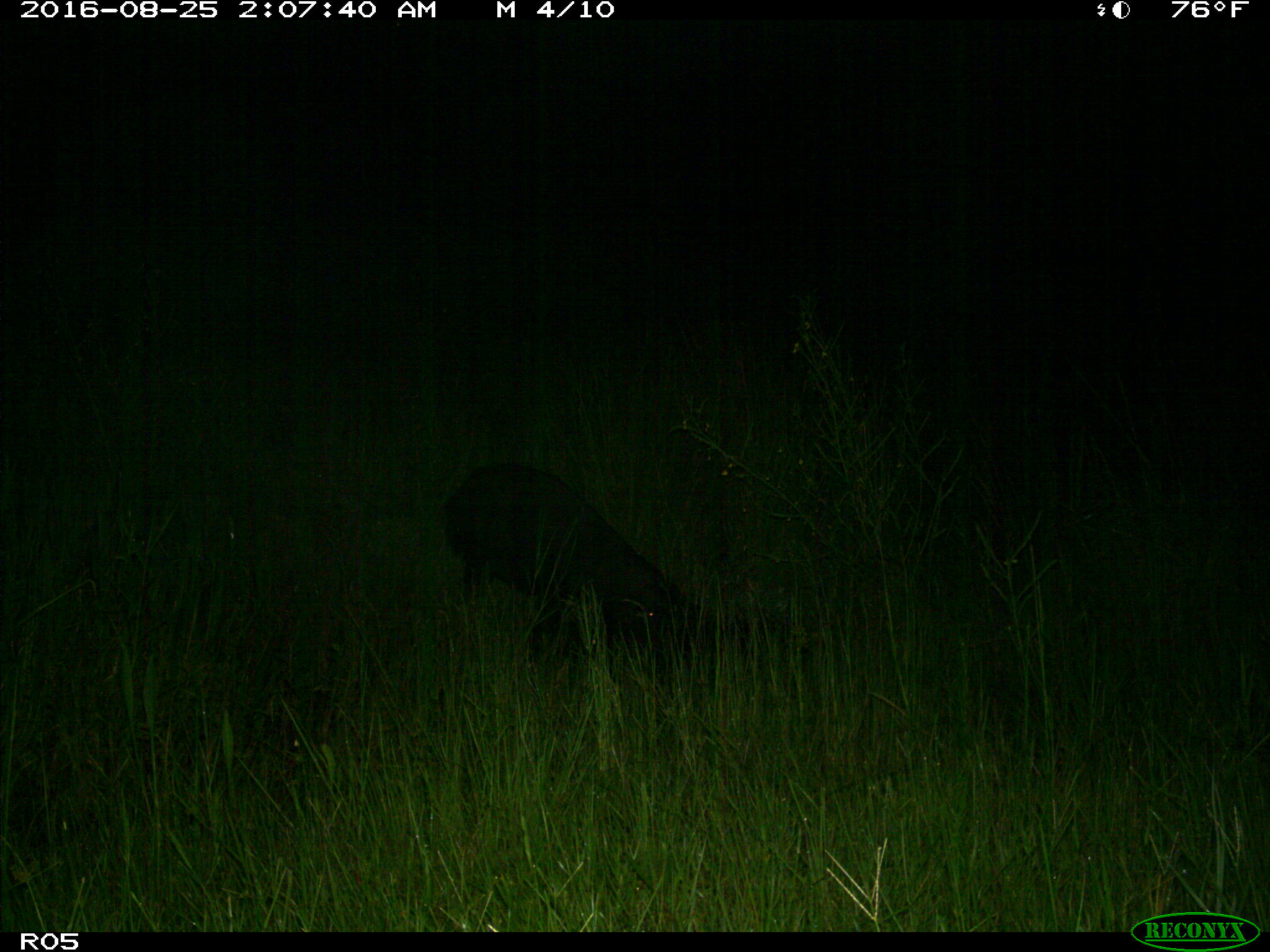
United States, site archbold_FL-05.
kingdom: Animalia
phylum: Chordata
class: Mammalia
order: Artiodactyla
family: Suidae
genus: Sus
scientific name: Sus scrofa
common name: wild boar